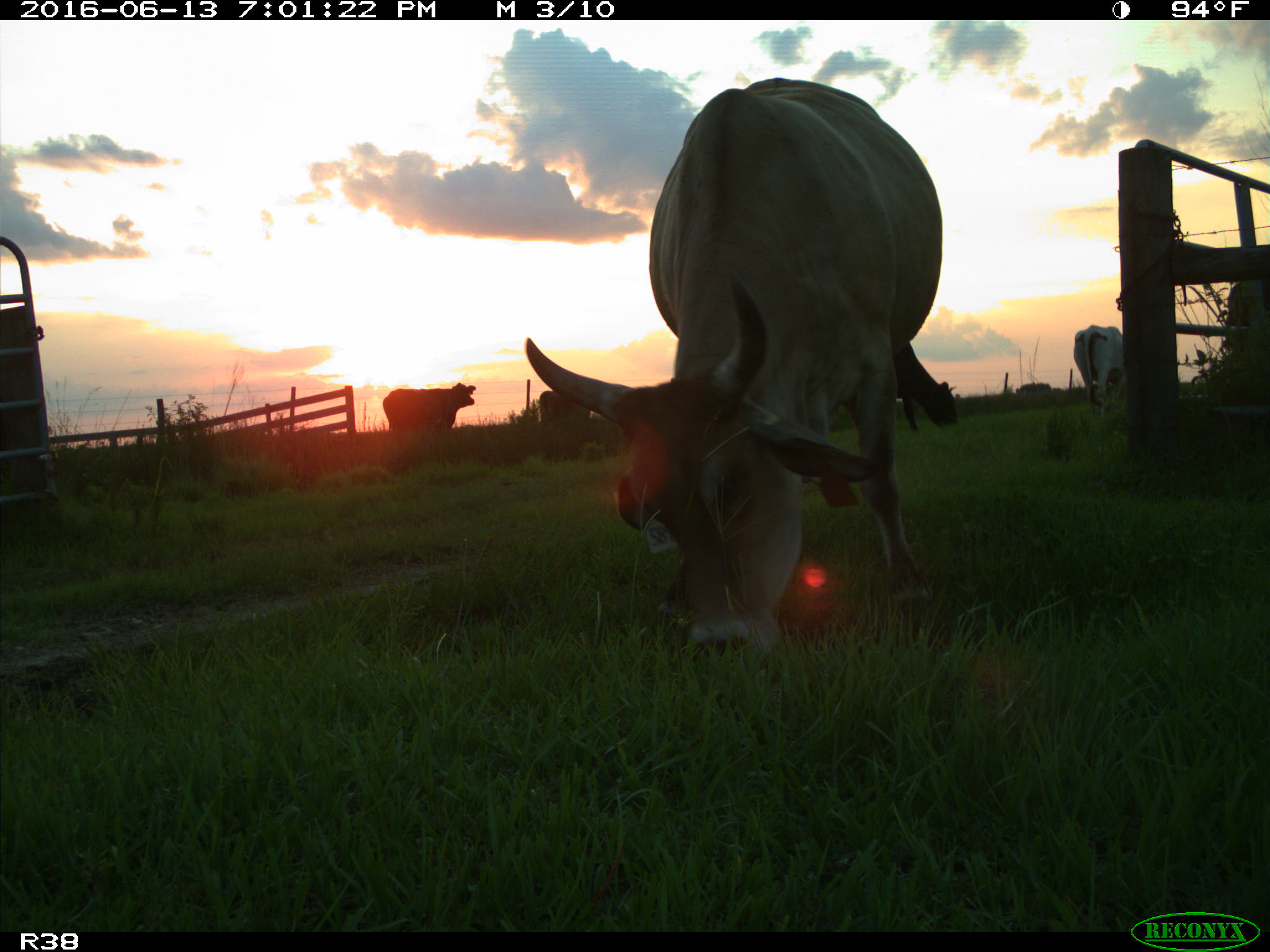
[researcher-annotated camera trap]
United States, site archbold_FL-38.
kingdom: Animalia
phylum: Chordata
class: Mammalia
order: Artiodactyla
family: Bovidae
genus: Bos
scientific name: Bos taurus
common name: domestic cow